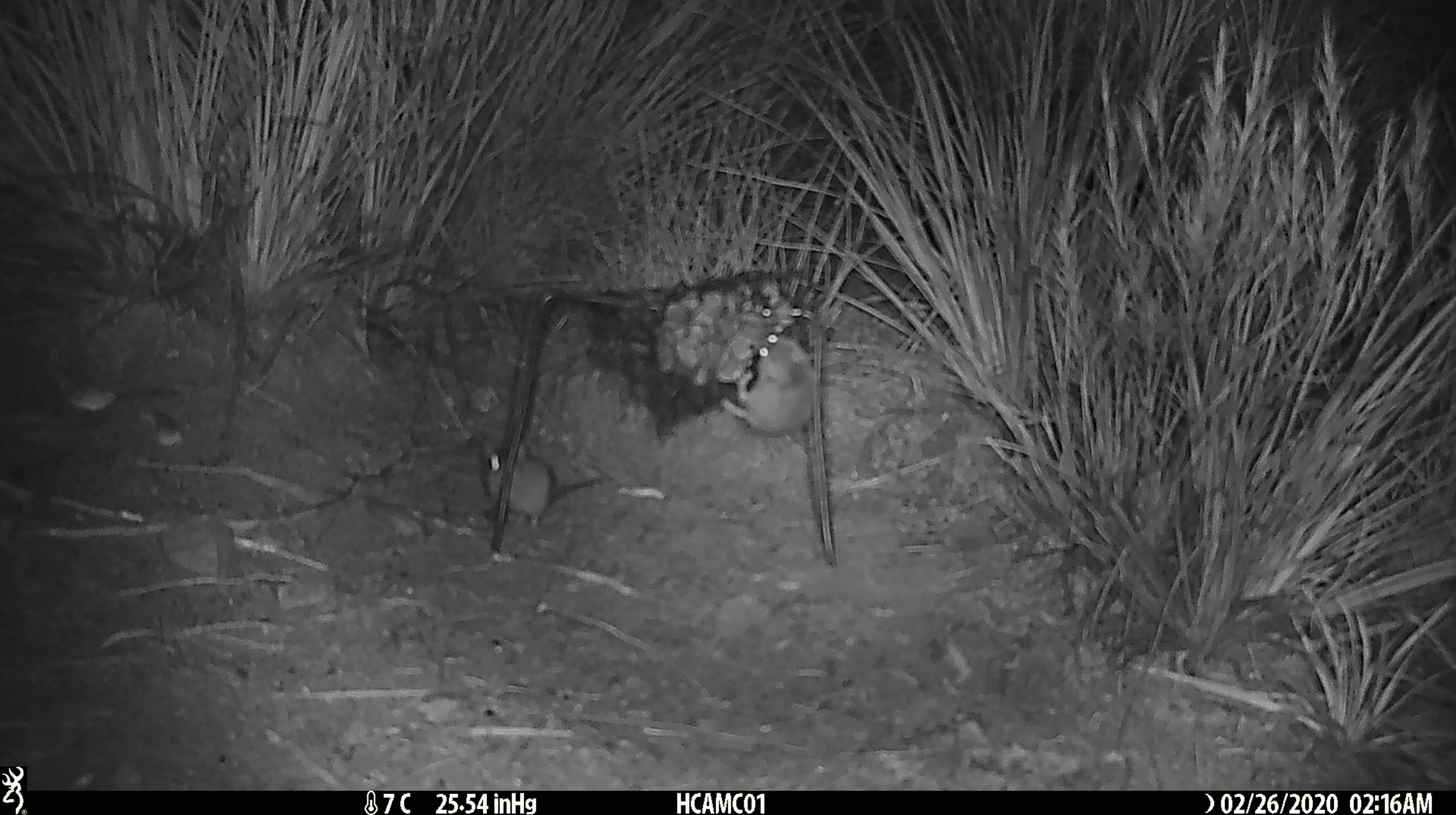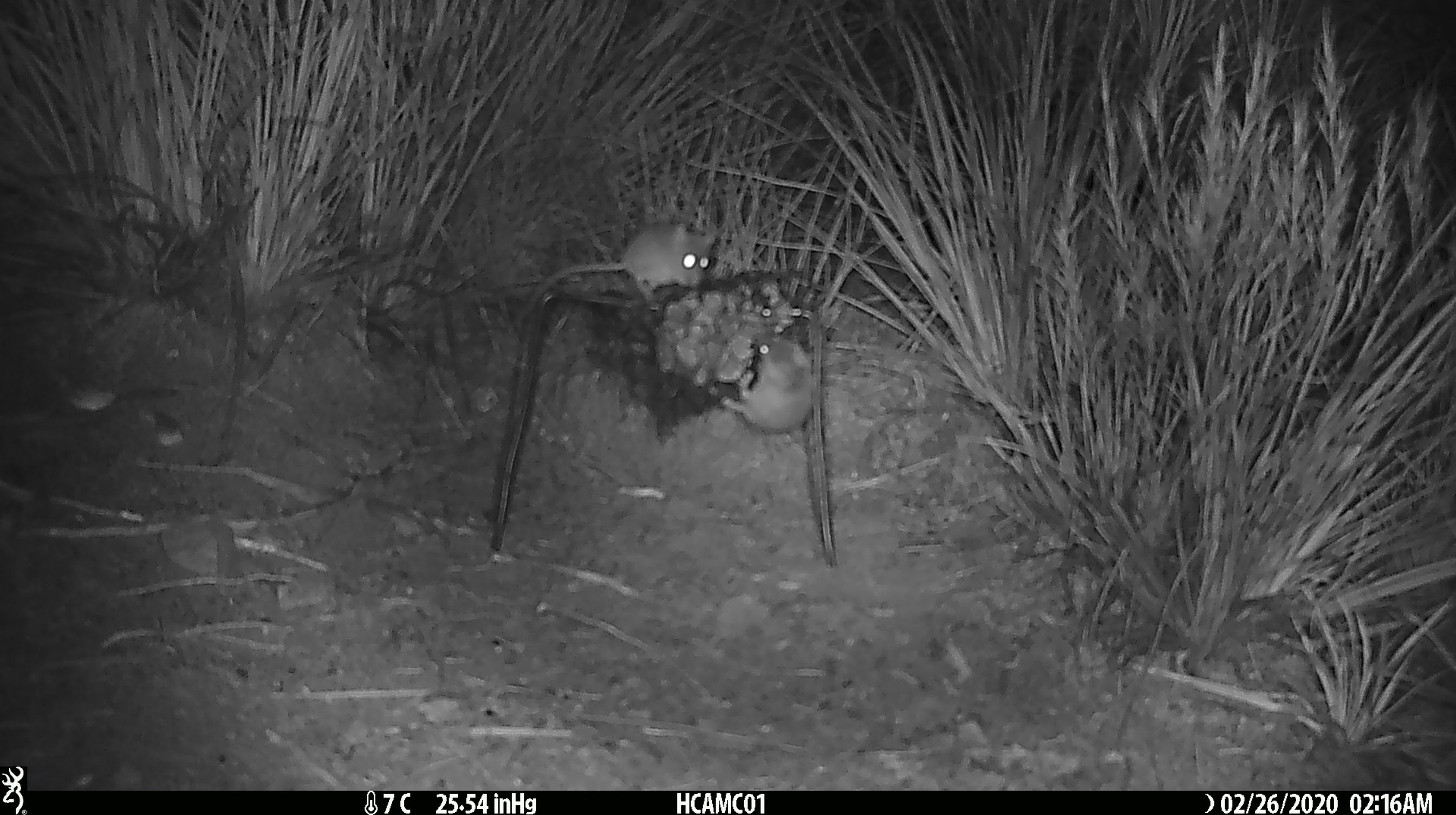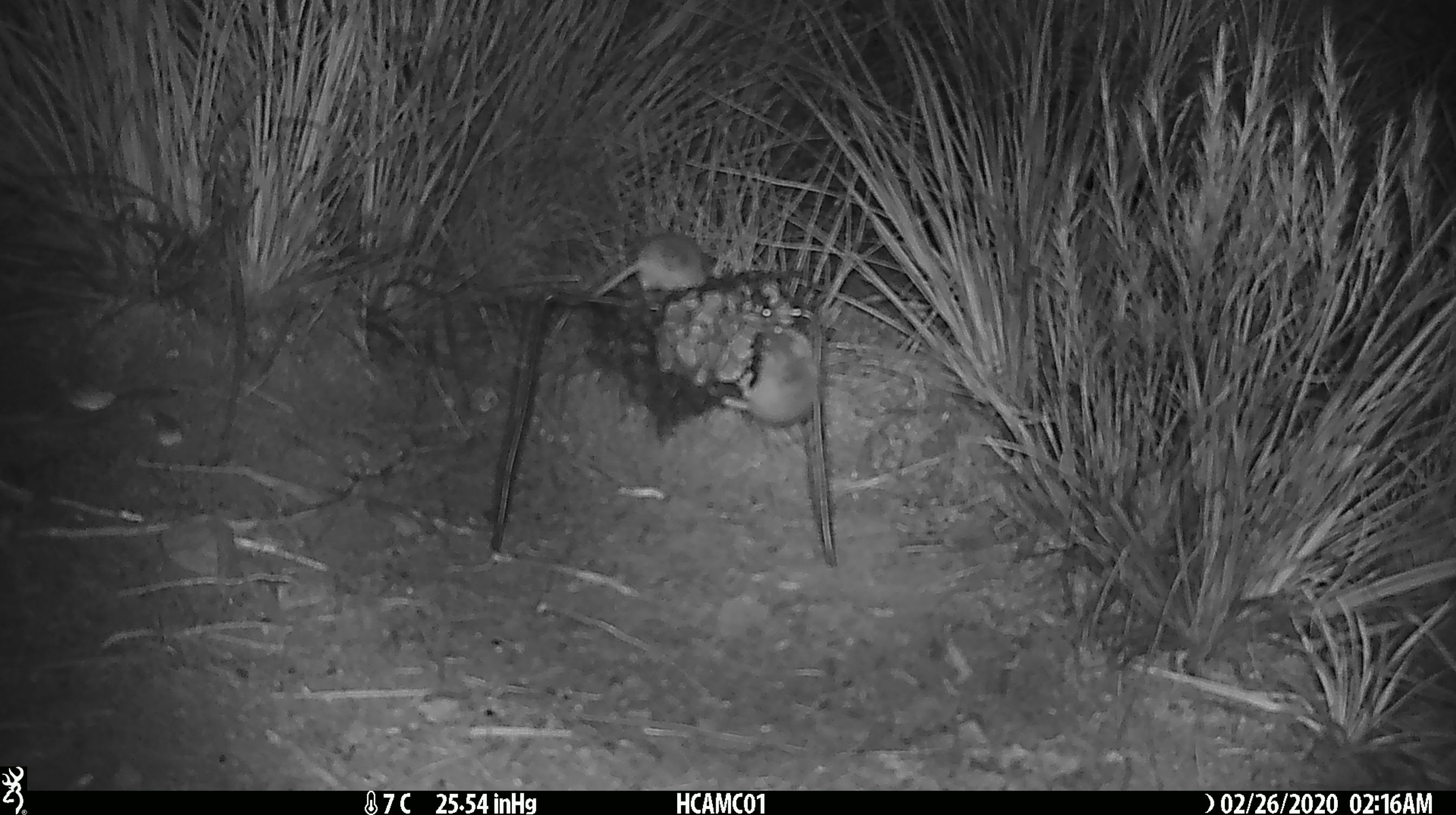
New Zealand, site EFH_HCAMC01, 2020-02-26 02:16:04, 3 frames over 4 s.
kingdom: Animalia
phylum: Chordata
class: Mammalia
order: Rodentia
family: Muridae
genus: Mus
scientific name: Mus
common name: mouse